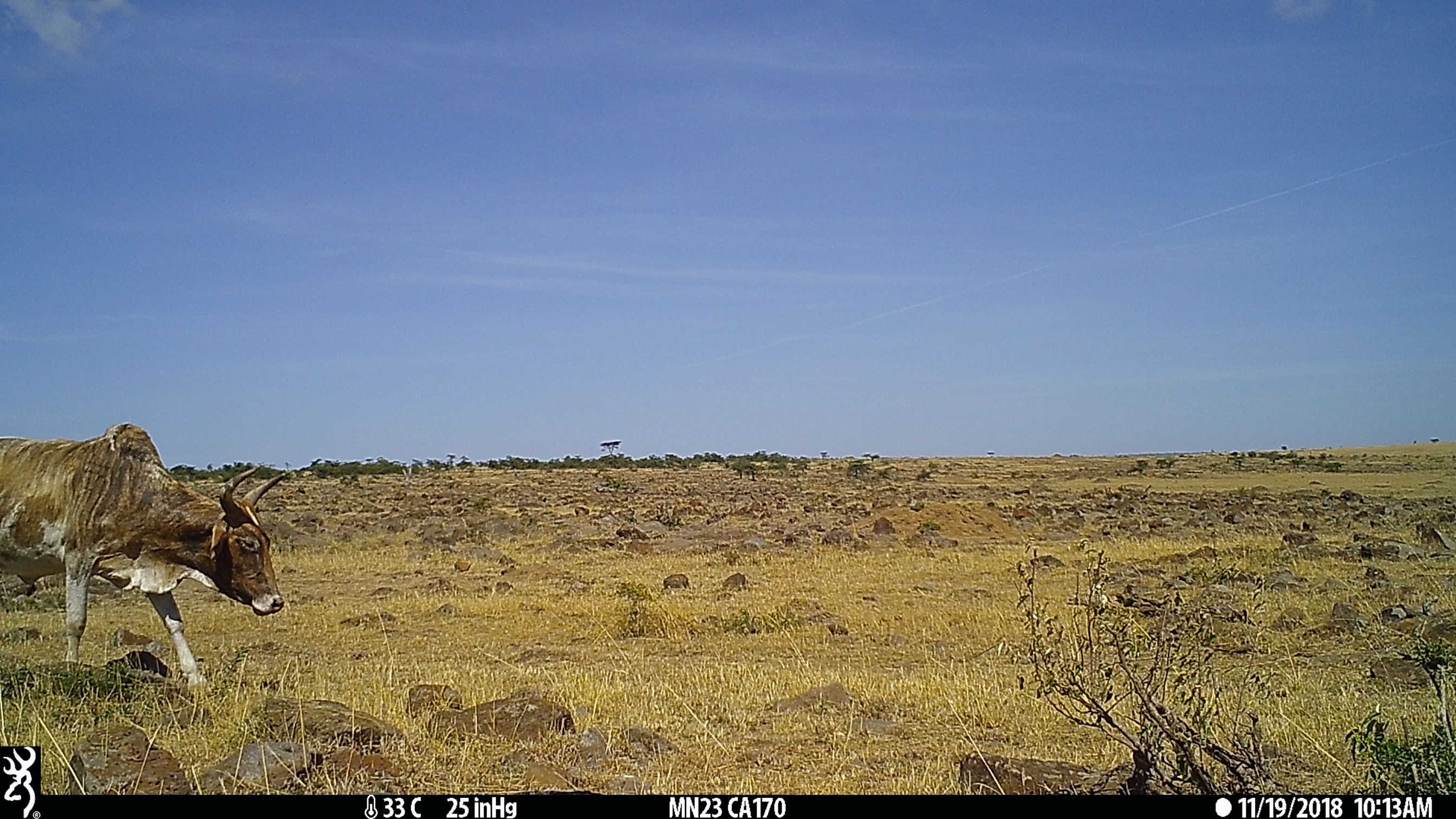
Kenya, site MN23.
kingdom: Animalia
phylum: Chordata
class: Mammalia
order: Artiodactyla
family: Bovidae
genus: Bos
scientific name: Bos taurus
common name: cattle